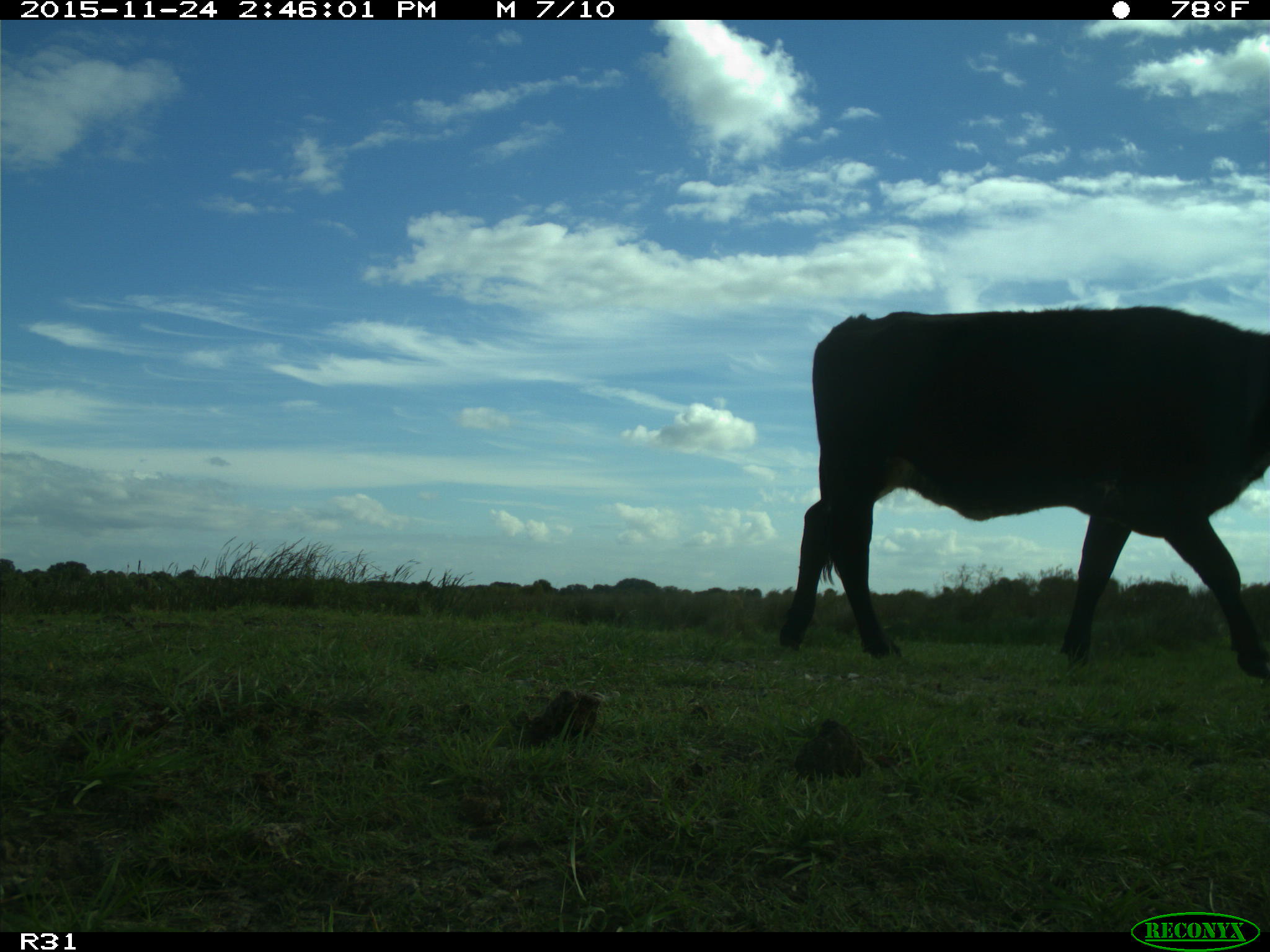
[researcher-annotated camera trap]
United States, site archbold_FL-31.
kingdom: Animalia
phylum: Chordata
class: Mammalia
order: Artiodactyla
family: Bovidae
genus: Bos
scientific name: Bos taurus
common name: domestic cow